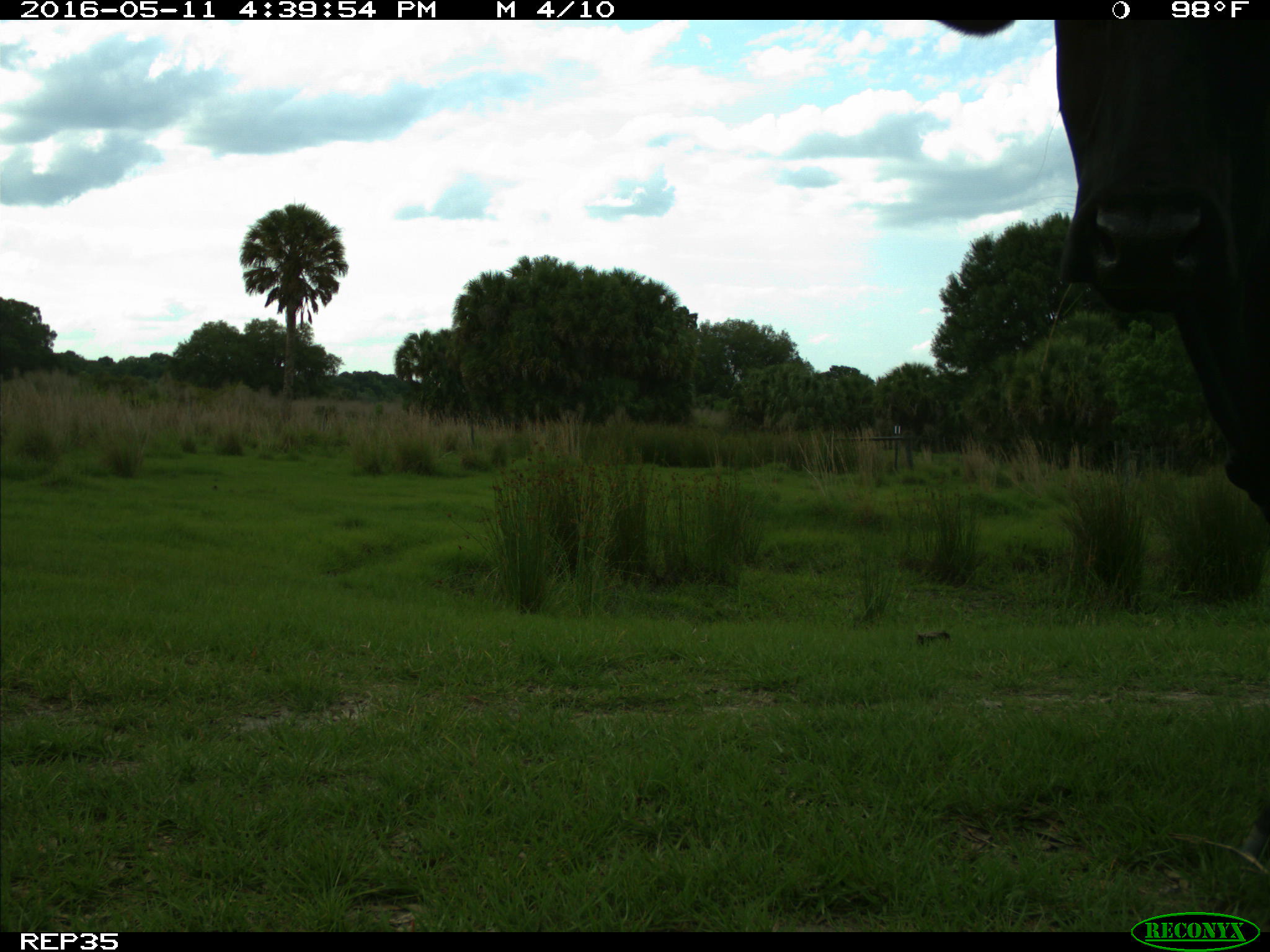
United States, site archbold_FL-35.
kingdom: Animalia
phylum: Chordata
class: Mammalia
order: Artiodactyla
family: Bovidae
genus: Bos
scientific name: Bos taurus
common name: domestic cow